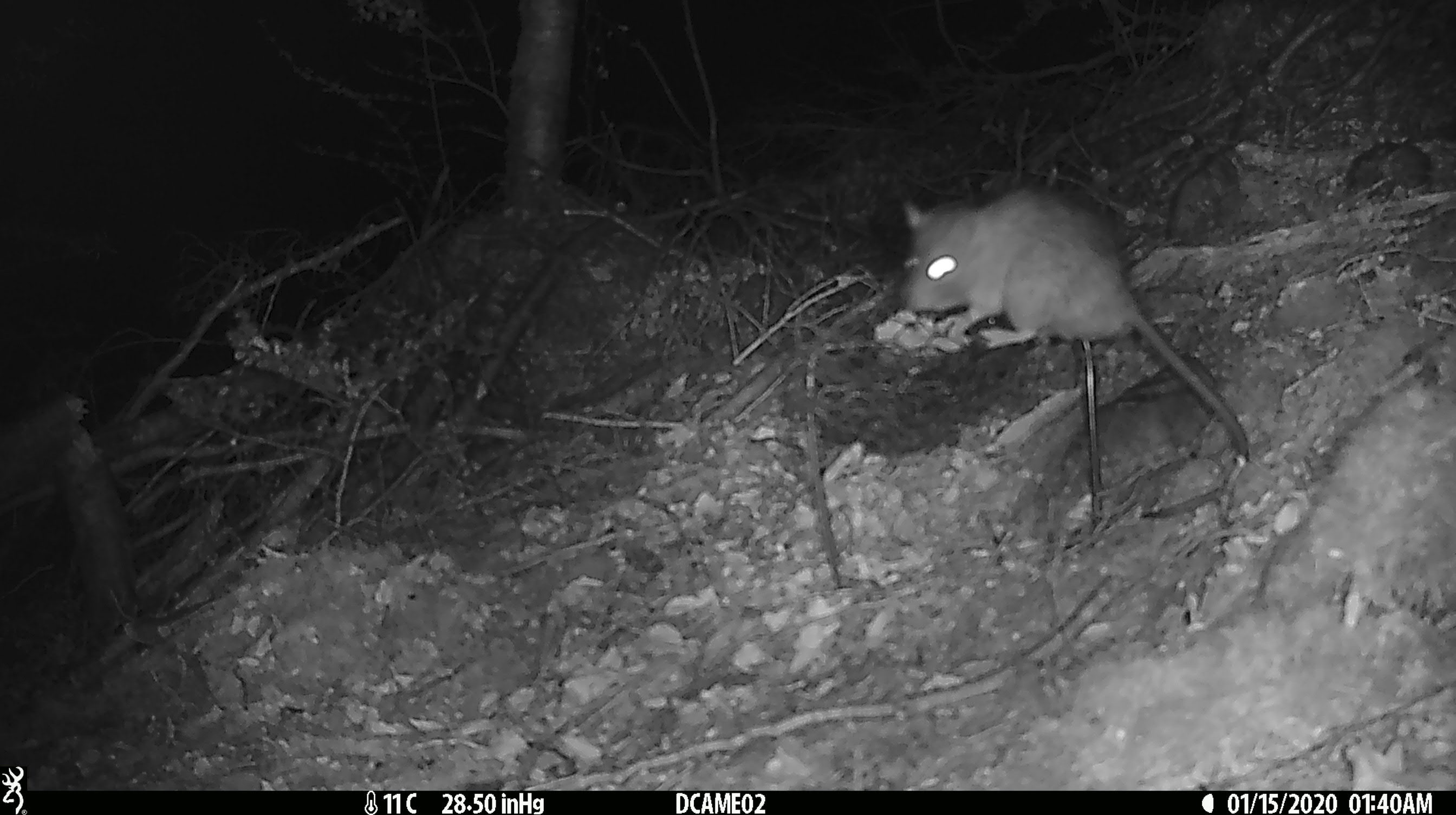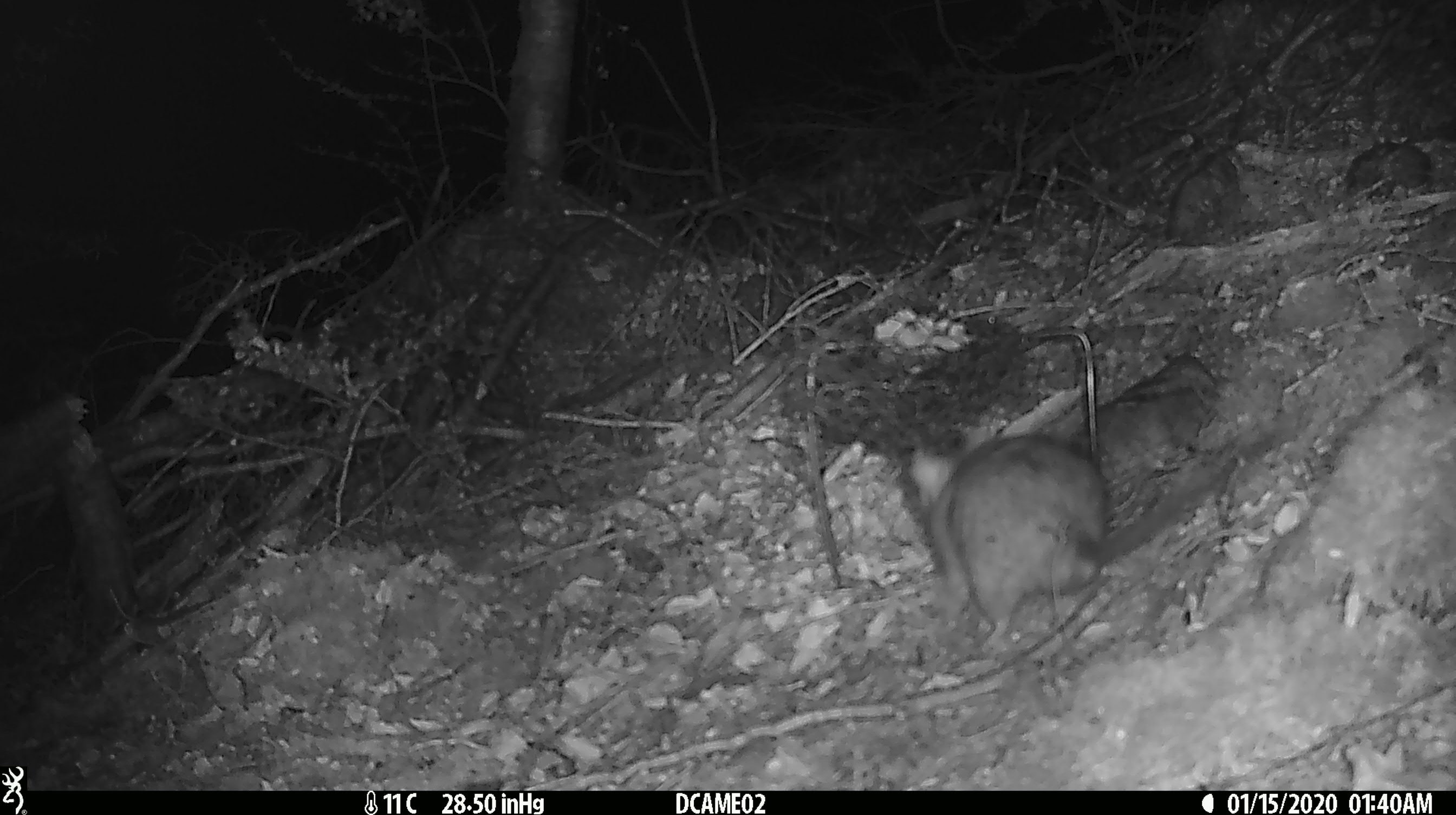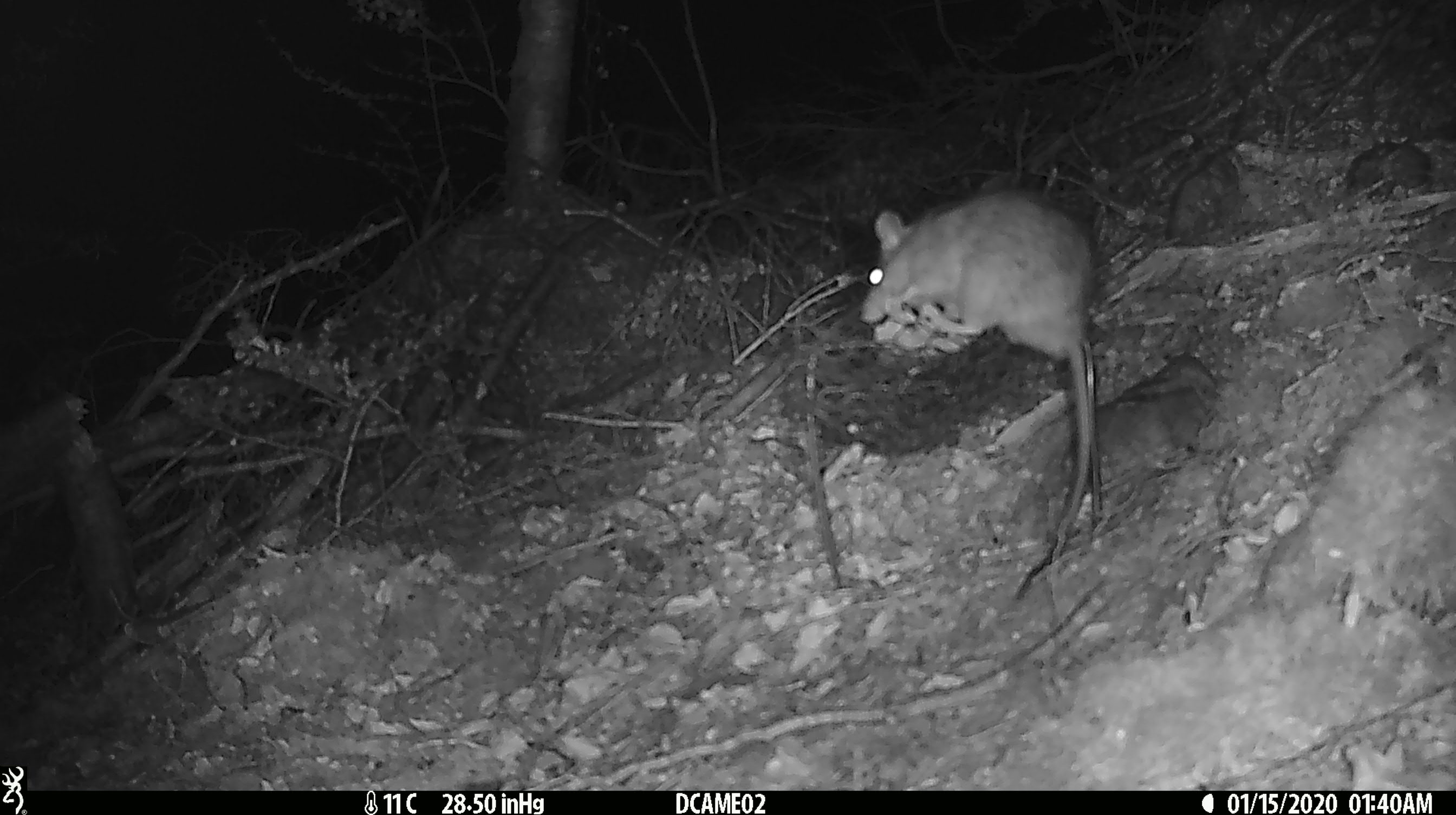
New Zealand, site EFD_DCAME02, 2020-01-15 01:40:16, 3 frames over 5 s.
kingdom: Animalia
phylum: Chordata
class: Mammalia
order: Rodentia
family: Muridae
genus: Rattus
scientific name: Rattus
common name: rat